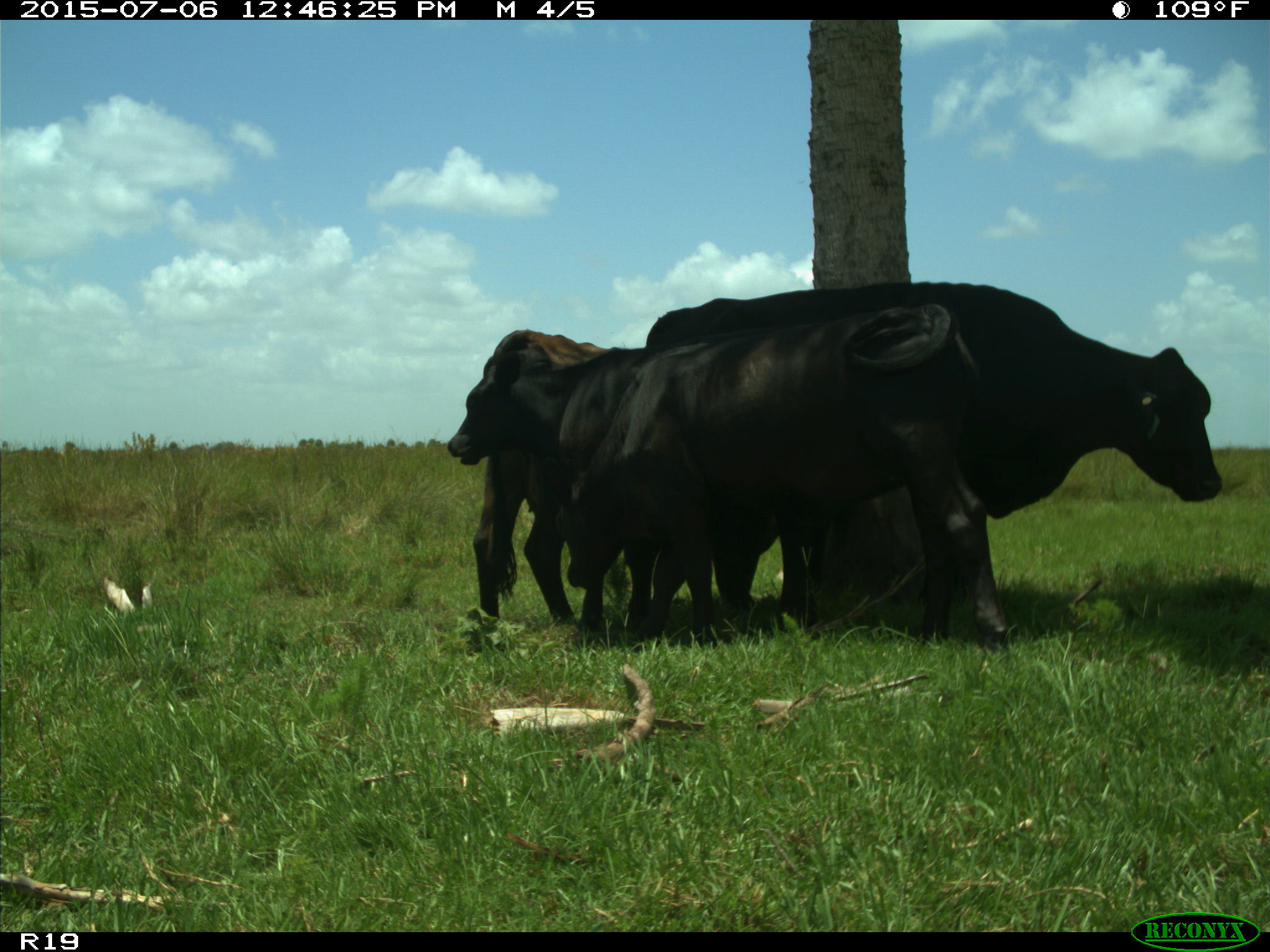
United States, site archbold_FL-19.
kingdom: Animalia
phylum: Chordata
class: Mammalia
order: Artiodactyla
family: Bovidae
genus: Bos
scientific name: Bos taurus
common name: domestic cow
Bos taurus (domestic cow).